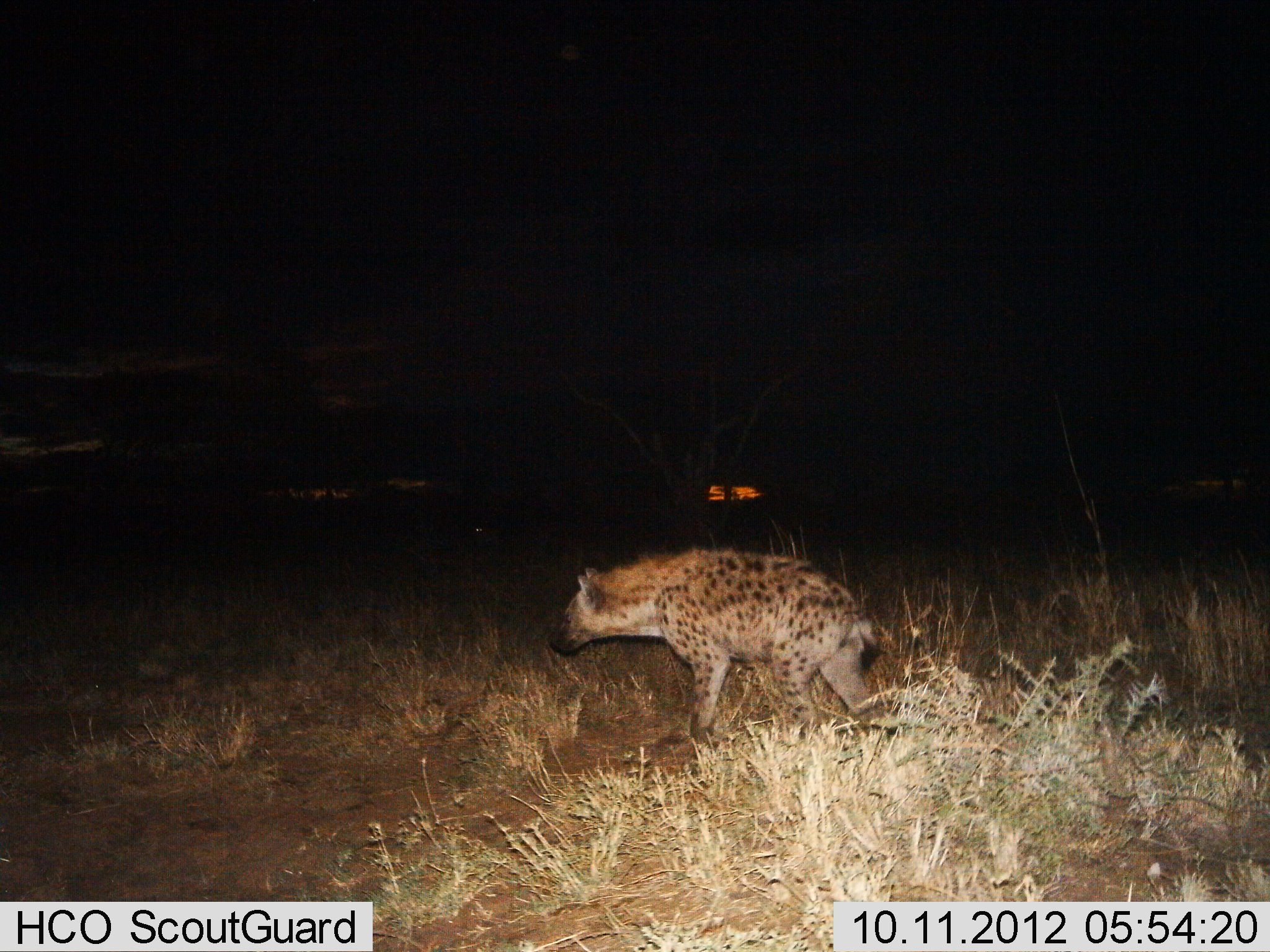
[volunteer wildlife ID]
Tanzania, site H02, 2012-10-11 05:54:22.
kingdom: Animalia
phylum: Chordata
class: Mammalia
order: Carnivora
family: Hyaenidae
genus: Crocuta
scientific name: Crocuta crocuta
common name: spotted hyena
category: hyenaspotted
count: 1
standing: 50%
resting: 0%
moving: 60%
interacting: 0%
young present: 0%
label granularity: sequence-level